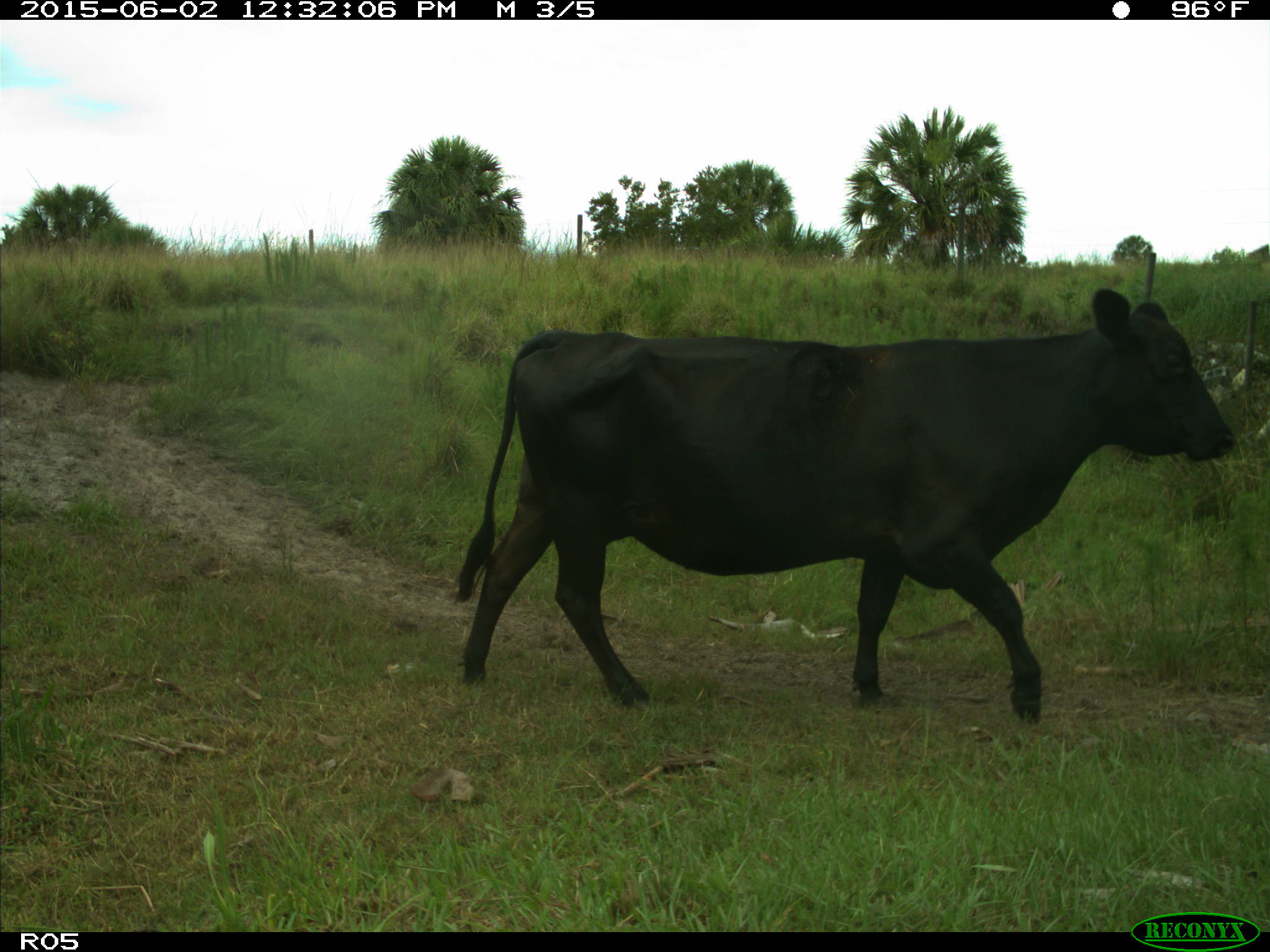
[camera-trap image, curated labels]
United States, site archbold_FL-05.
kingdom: Animalia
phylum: Chordata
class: Mammalia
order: Artiodactyla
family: Bovidae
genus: Bos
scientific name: Bos taurus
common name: domestic cow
Bos taurus (domestic cow).